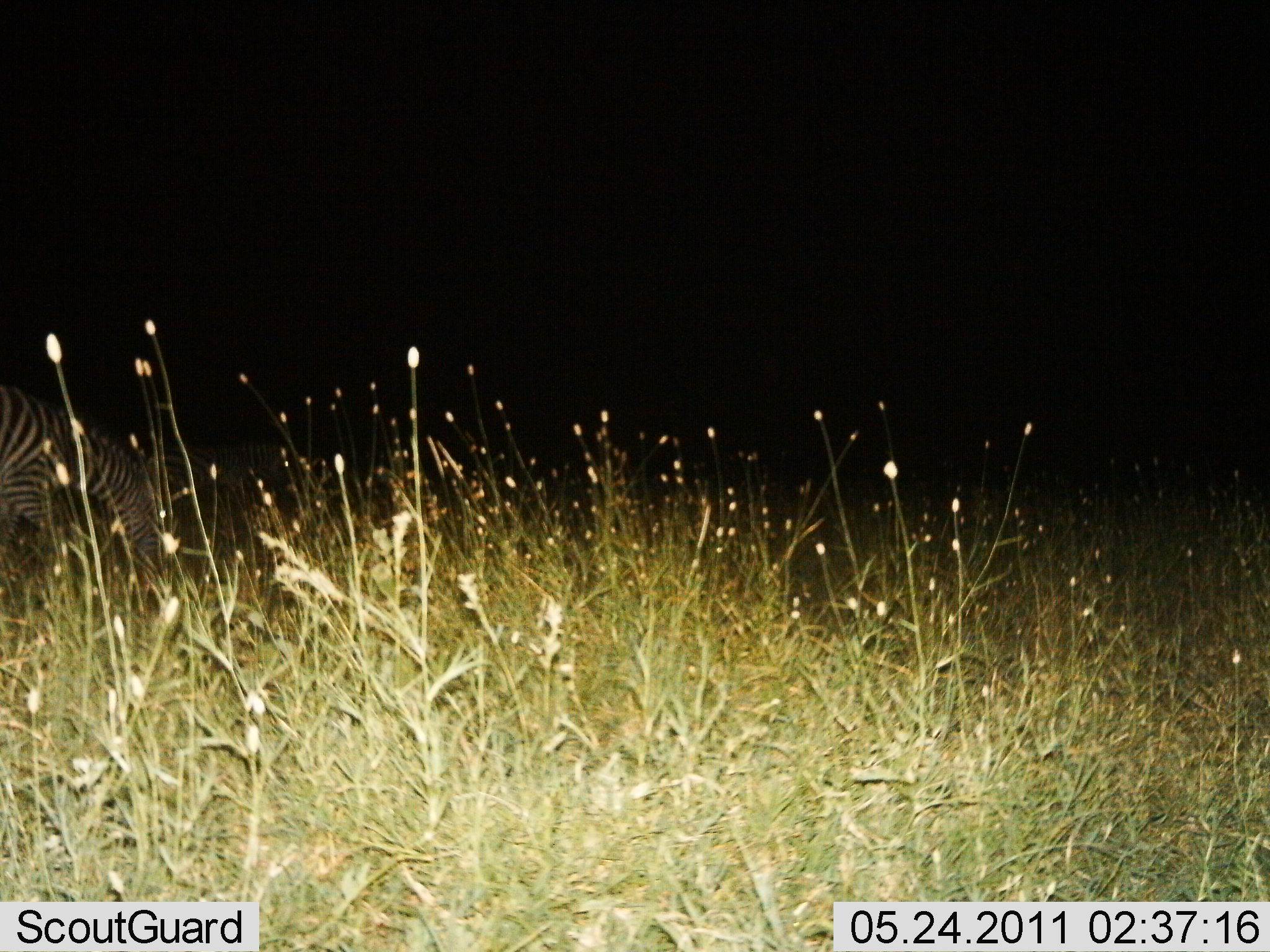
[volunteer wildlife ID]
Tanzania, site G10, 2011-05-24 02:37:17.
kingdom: Animalia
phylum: Chordata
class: Mammalia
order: Perissodactyla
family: Equidae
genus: Equus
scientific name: Equus quagga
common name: plains zebra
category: zebra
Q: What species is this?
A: Zebra (plains zebra) (Equus quagga).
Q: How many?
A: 1.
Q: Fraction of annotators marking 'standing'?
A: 36%.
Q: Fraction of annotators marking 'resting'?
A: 0%.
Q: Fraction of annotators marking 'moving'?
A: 0%.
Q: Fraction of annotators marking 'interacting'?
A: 0%.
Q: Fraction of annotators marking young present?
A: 0%.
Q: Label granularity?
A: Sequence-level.